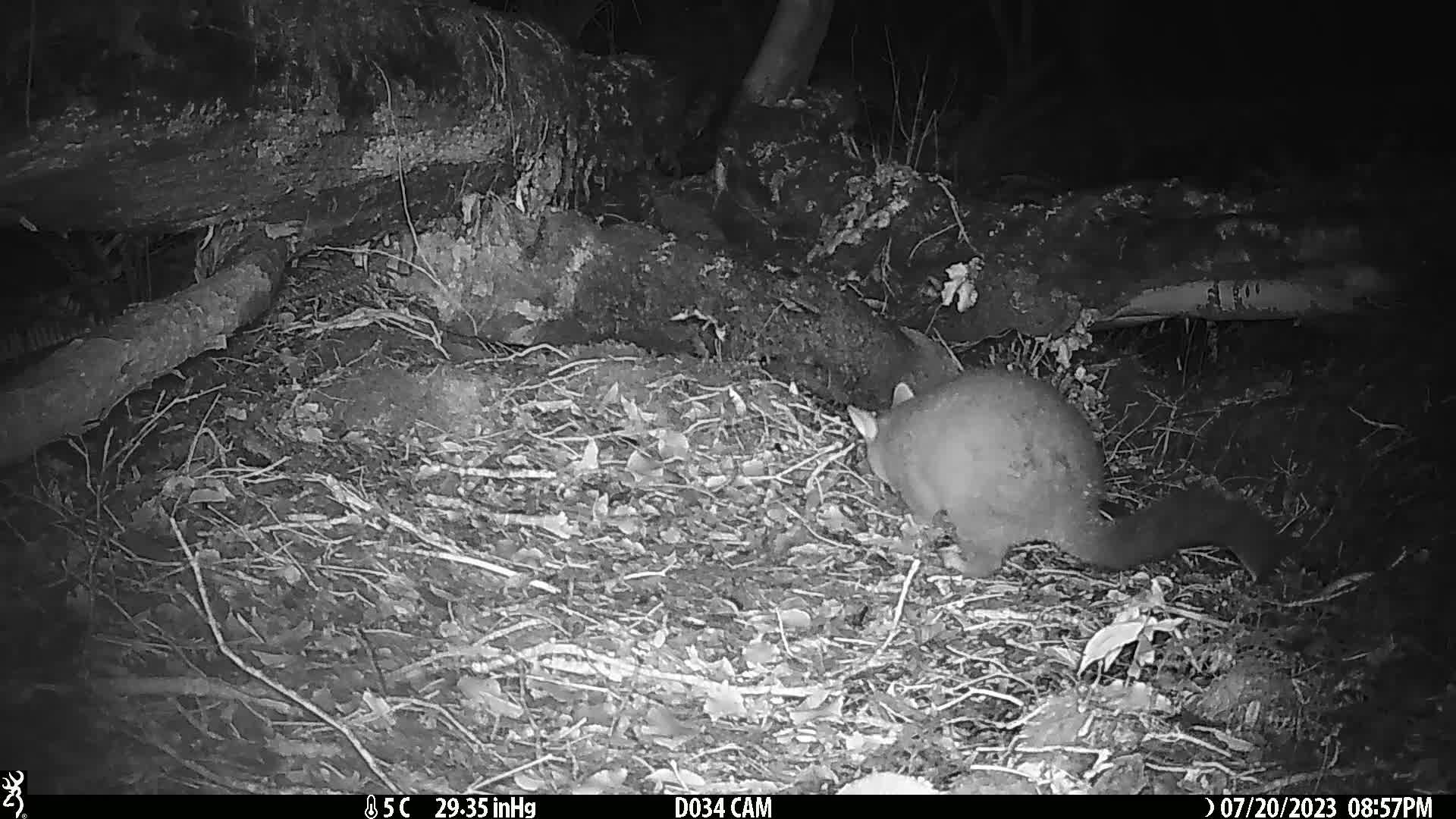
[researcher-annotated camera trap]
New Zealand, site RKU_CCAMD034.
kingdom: Animalia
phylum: Chordata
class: Mammalia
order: Diprotodontia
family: Phalangeridae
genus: Trichosurus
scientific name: Trichosurus vulpecula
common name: common brushtail possum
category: possum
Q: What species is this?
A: Possum (common brushtail possum) (Trichosurus vulpecula).